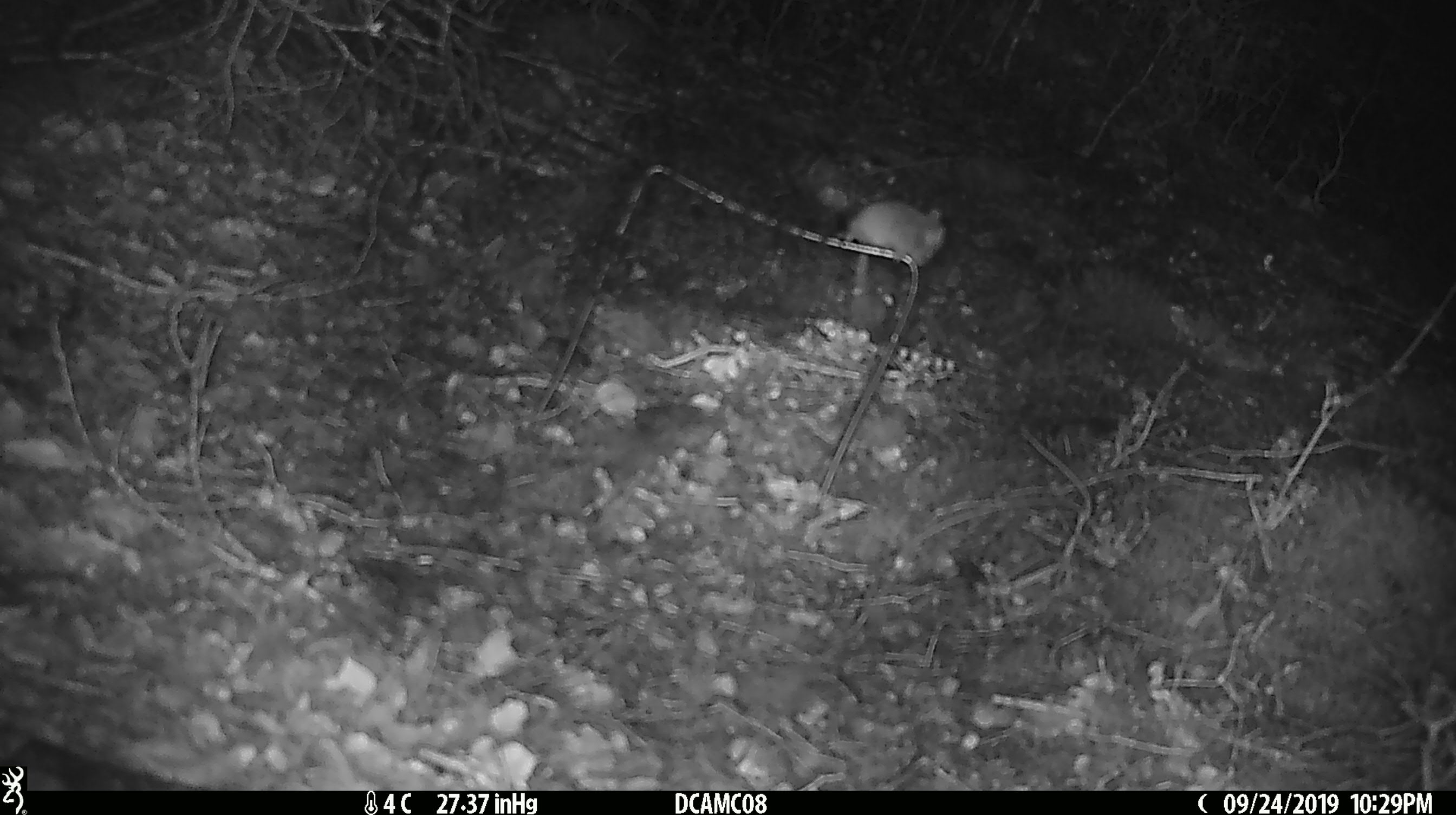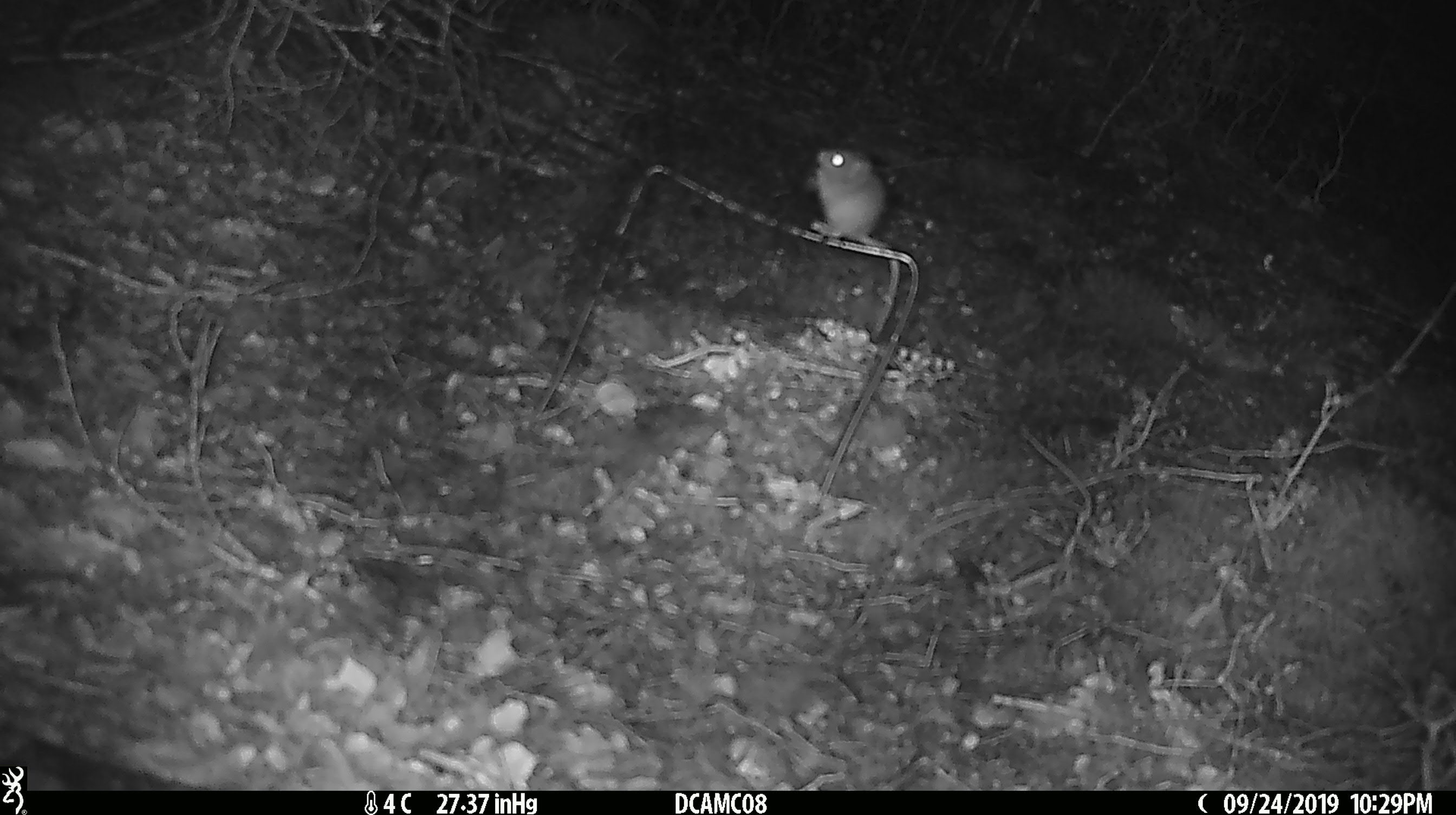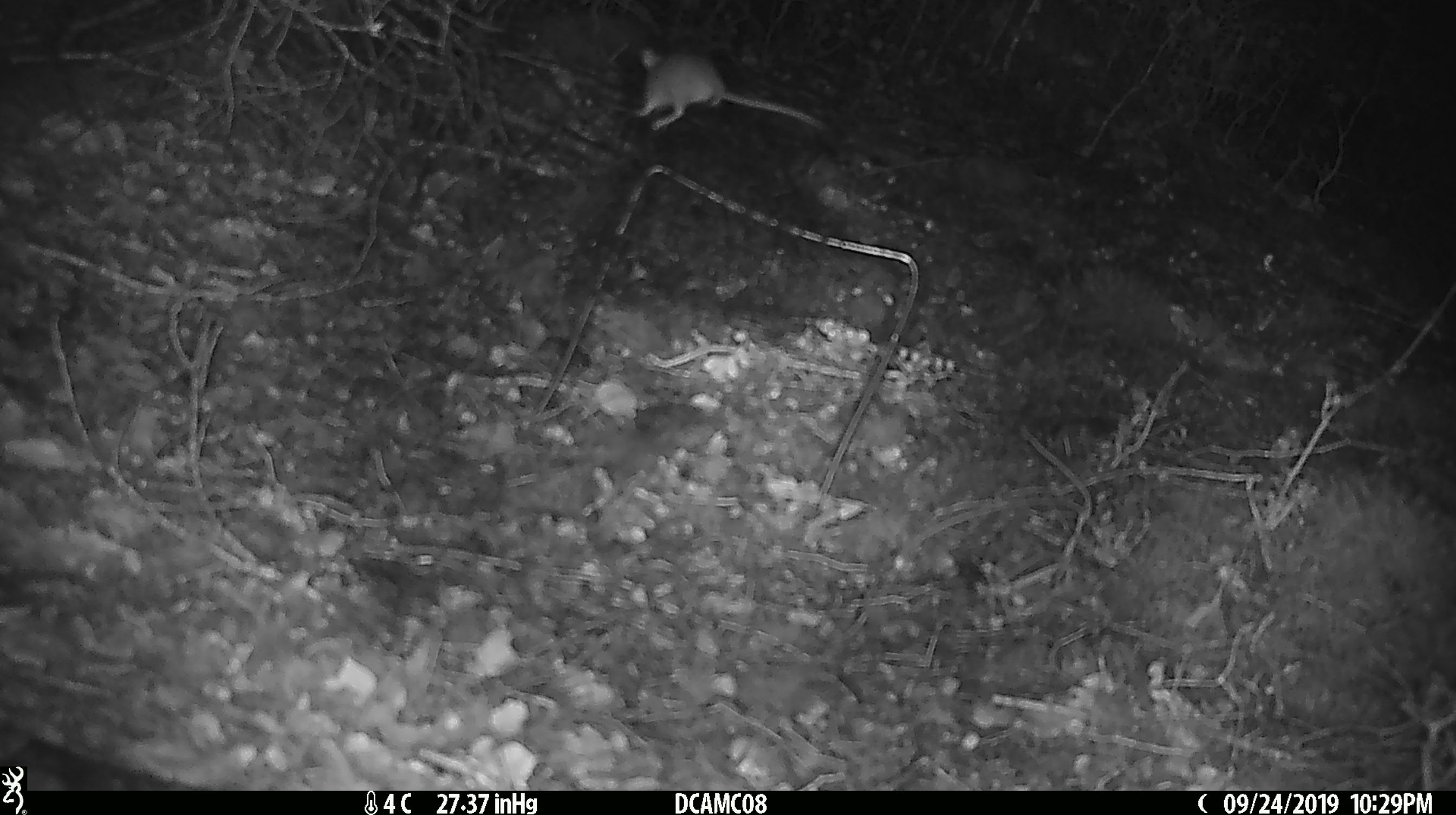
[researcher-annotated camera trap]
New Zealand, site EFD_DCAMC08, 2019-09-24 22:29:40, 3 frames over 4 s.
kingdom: Animalia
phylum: Chordata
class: Mammalia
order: Rodentia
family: Muridae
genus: Mus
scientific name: Mus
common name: mouse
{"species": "mouse (Mus)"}